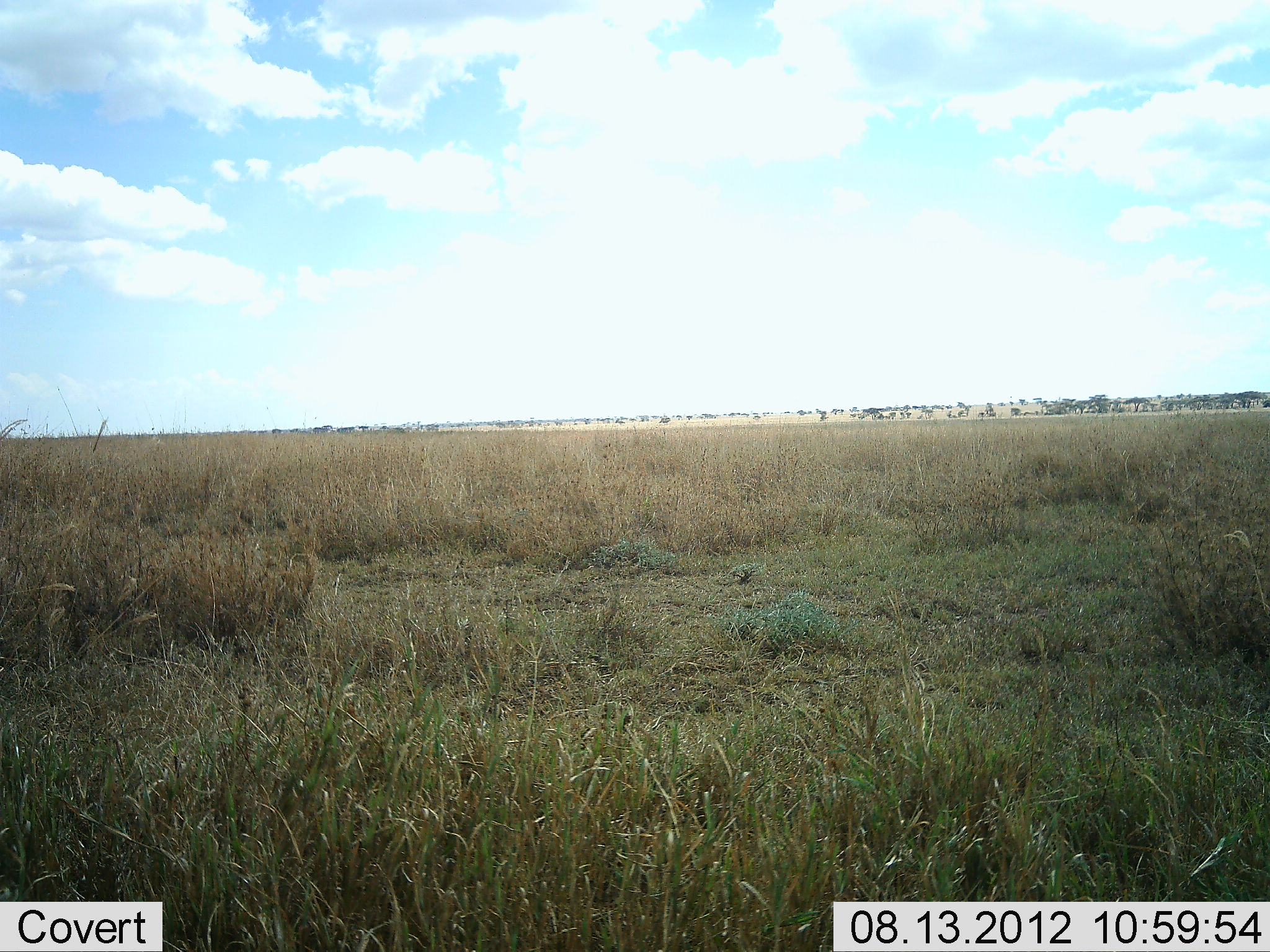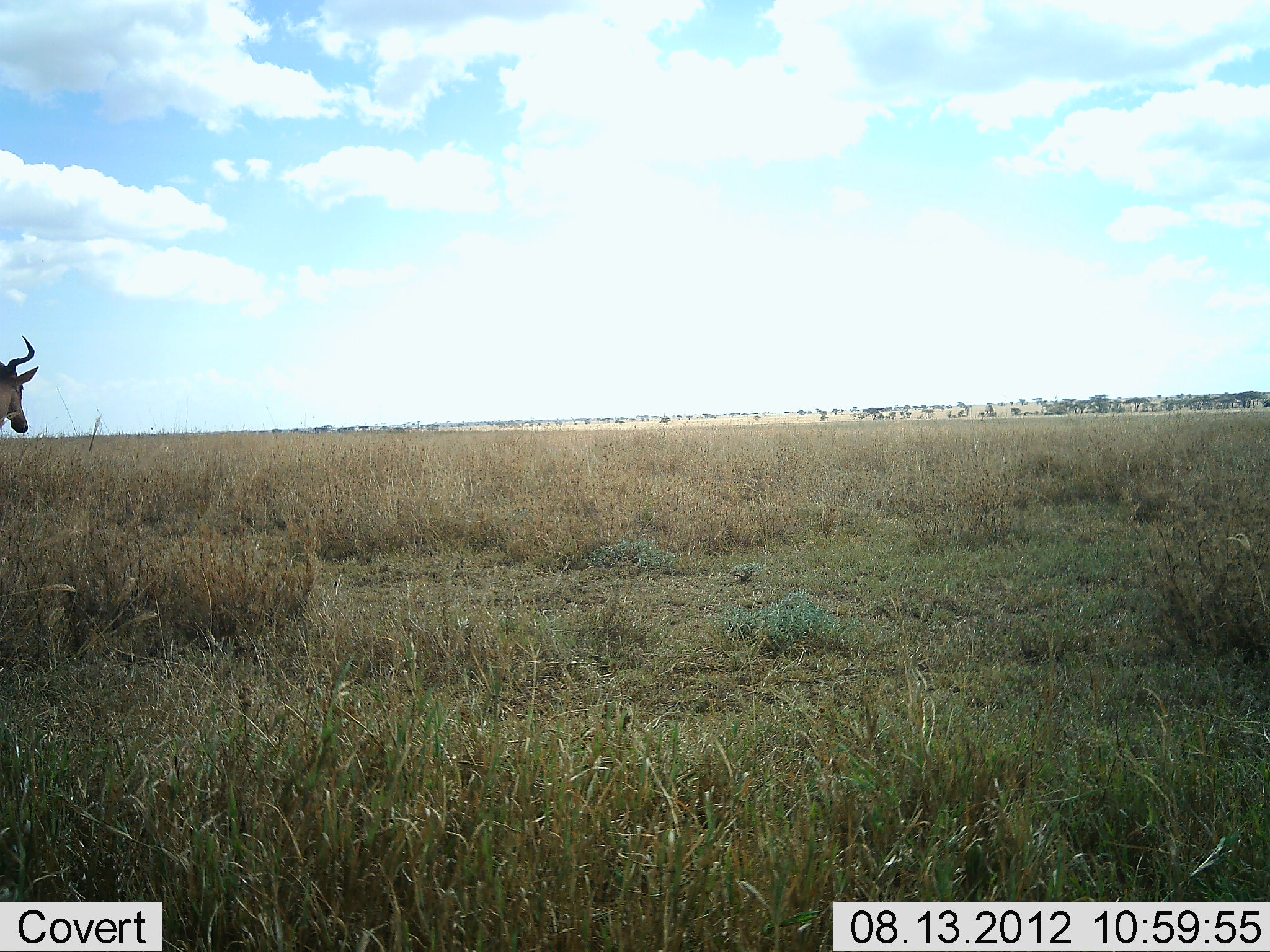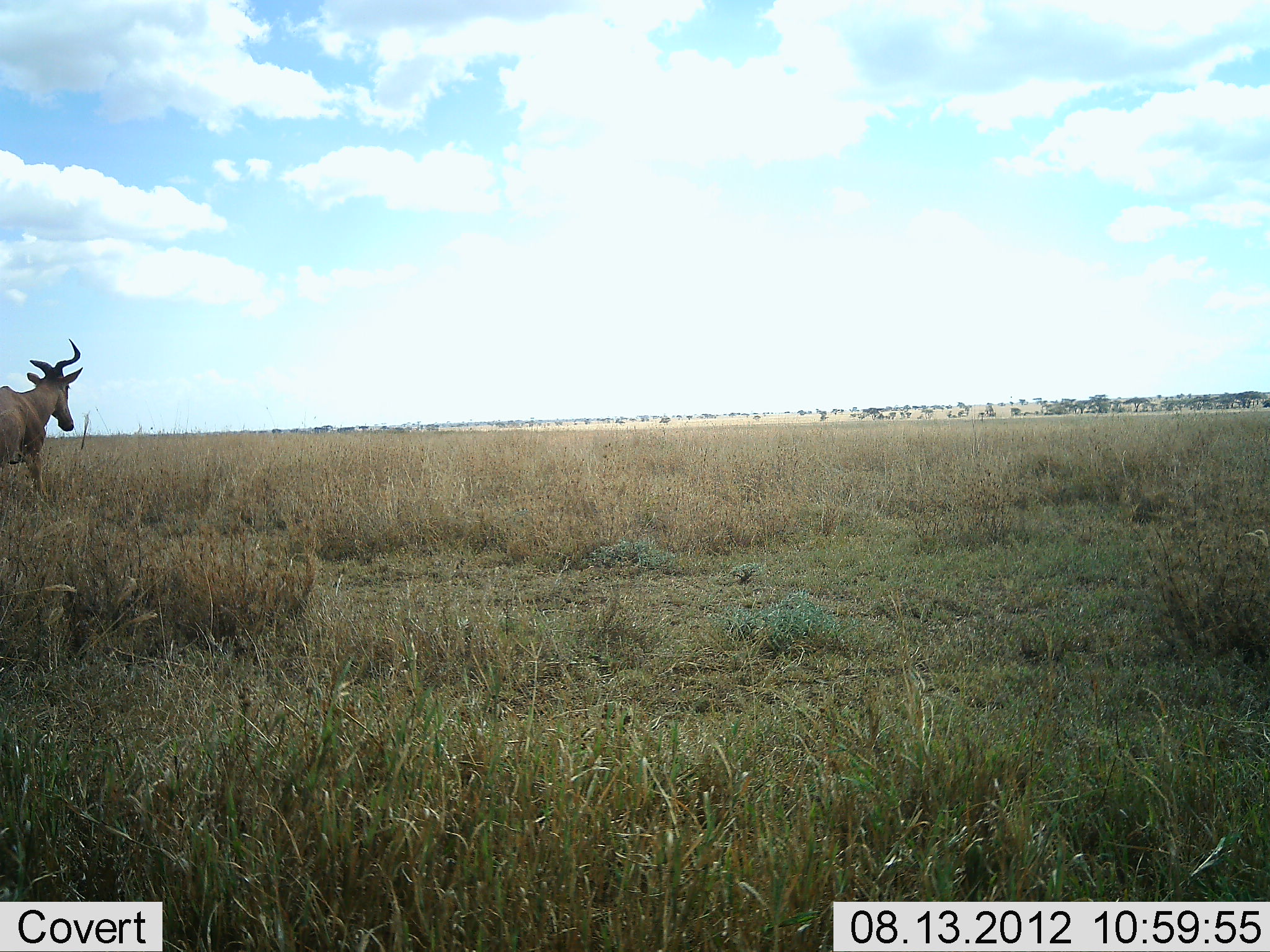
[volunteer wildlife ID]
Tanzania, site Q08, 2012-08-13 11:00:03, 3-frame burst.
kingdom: Animalia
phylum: Chordata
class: Mammalia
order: Artiodactyla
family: Bovidae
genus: Alcelaphus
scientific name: Alcelaphus buselaphus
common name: hartebeest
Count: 1.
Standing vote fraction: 10%.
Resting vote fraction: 0%.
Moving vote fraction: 90%.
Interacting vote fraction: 0%.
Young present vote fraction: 0%.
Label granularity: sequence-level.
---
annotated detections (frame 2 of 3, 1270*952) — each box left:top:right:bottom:
animal: 0:335:38:432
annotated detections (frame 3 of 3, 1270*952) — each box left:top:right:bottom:
animal: 0:339:82:499